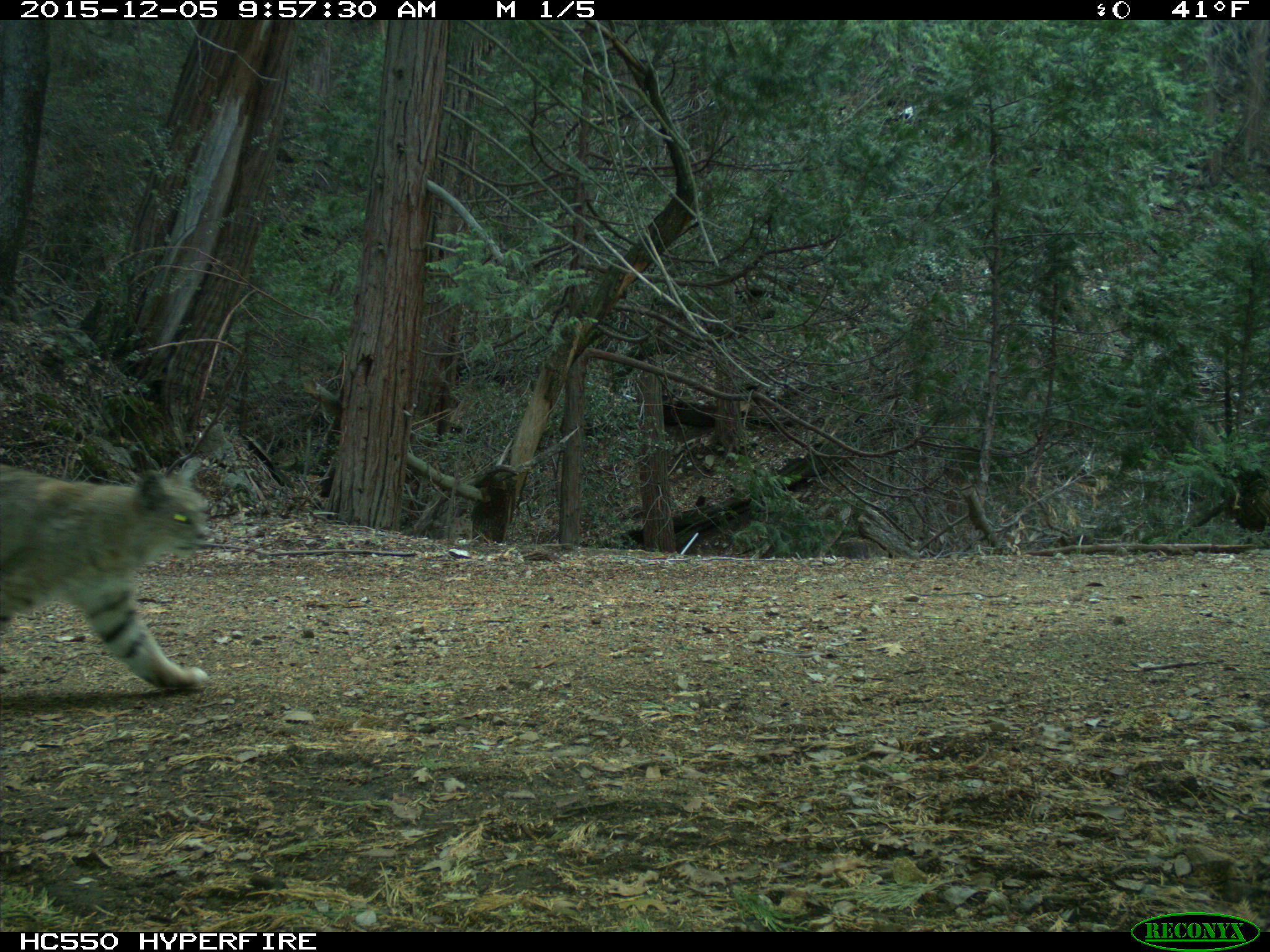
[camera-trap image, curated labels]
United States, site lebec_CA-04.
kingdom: Animalia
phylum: Chordata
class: Mammalia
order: Carnivora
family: Felidae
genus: Lynx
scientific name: Lynx rufus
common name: bobcat